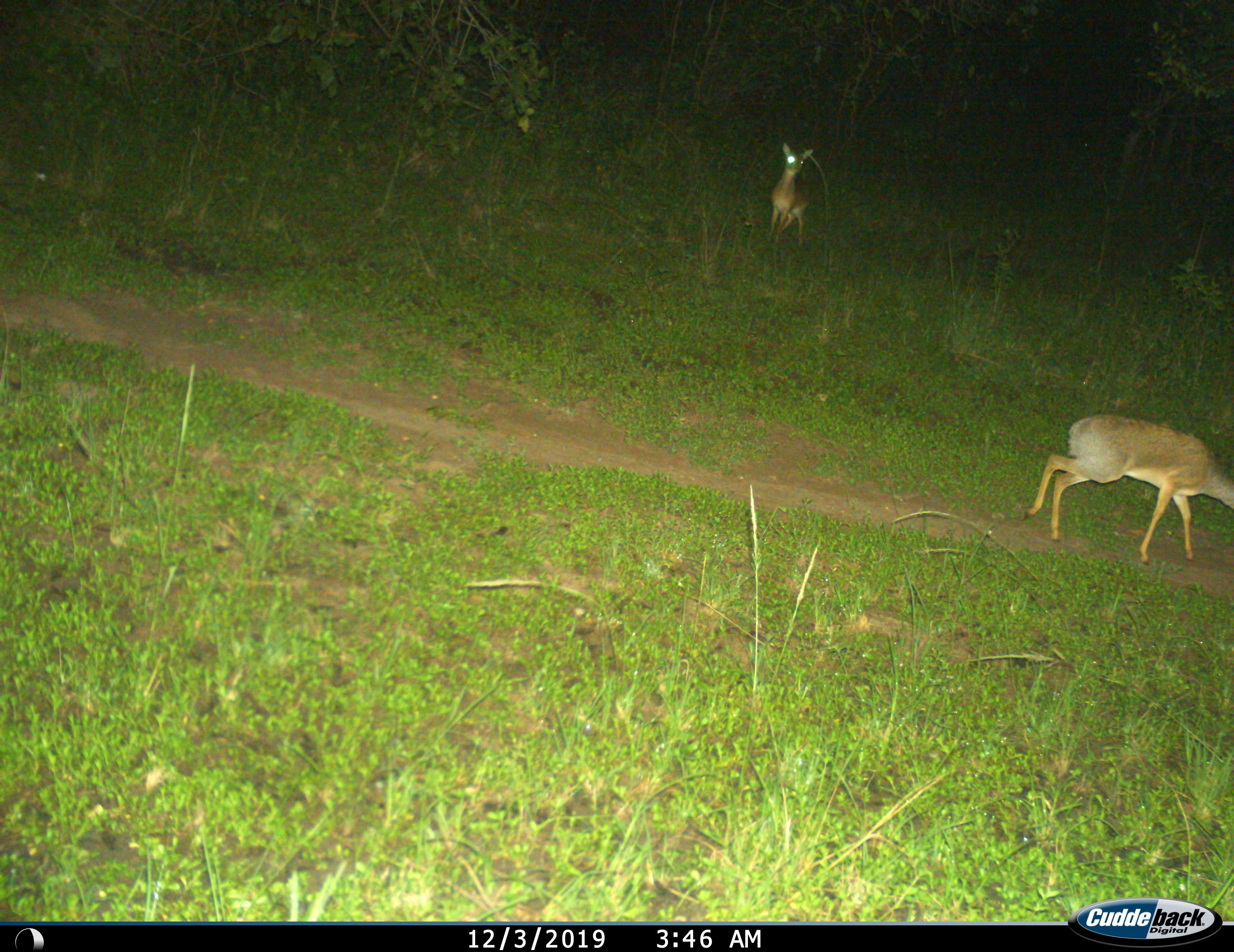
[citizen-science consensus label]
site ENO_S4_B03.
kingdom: Animalia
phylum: Chordata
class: Mammalia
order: Artiodactyla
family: Bovidae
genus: Madoqua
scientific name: Madoqua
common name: dik-dik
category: dikdik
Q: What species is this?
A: Dikdik (dik-dik) (Madoqua).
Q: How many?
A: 2.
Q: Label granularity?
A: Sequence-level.